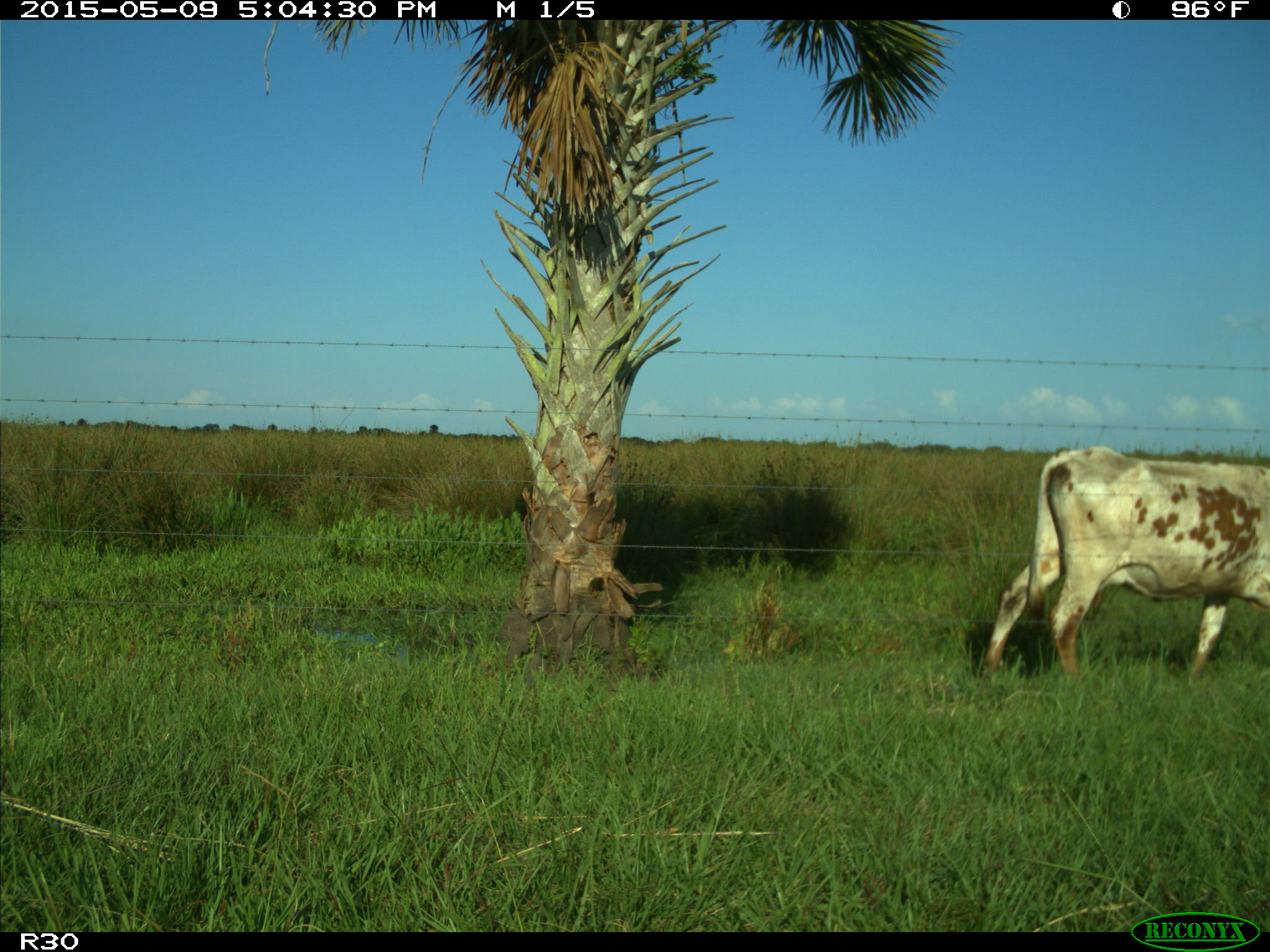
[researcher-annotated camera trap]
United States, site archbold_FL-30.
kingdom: Animalia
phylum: Chordata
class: Mammalia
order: Artiodactyla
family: Bovidae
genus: Bos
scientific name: Bos taurus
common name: domestic cow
Bos taurus (domestic cow).